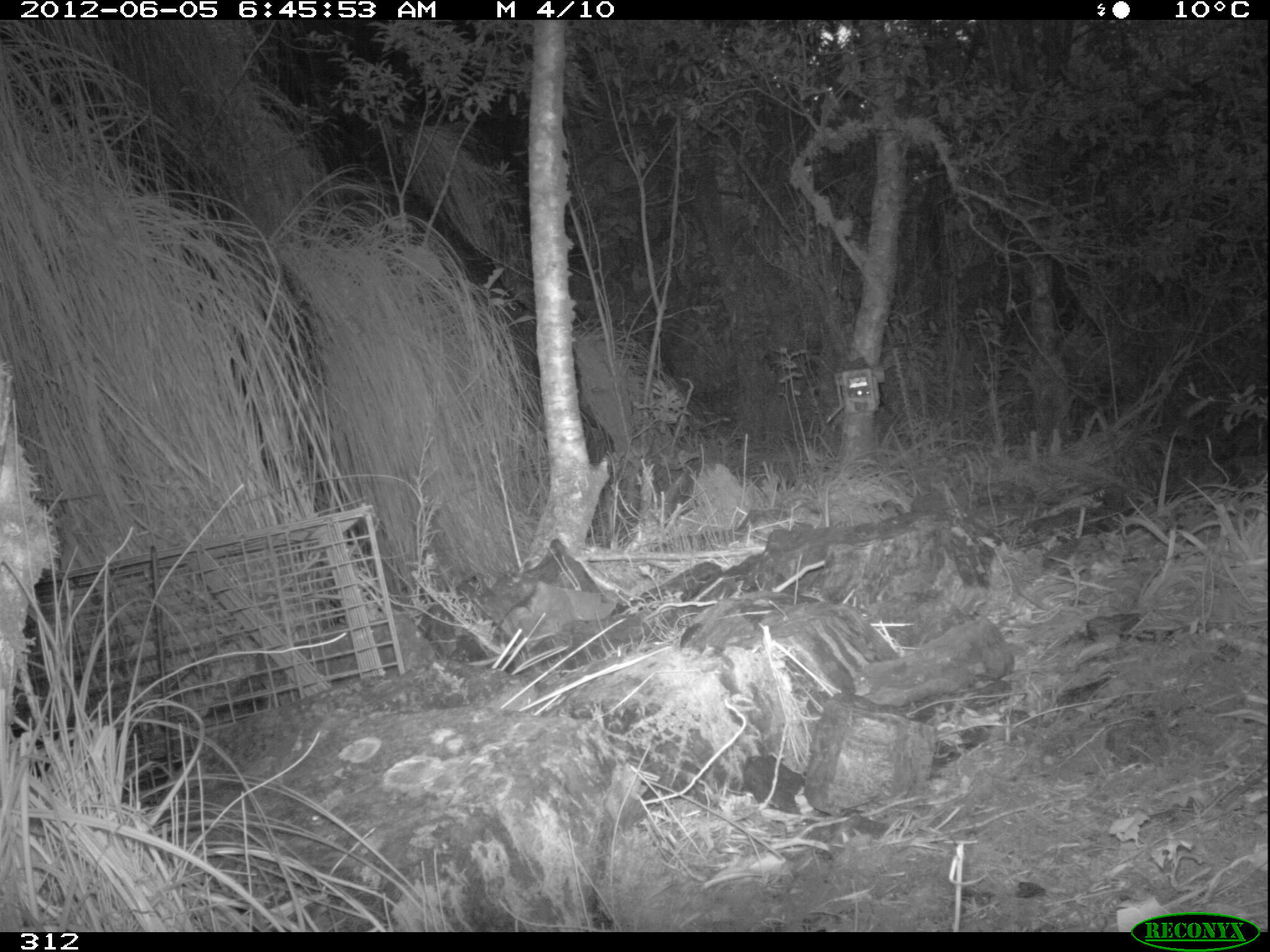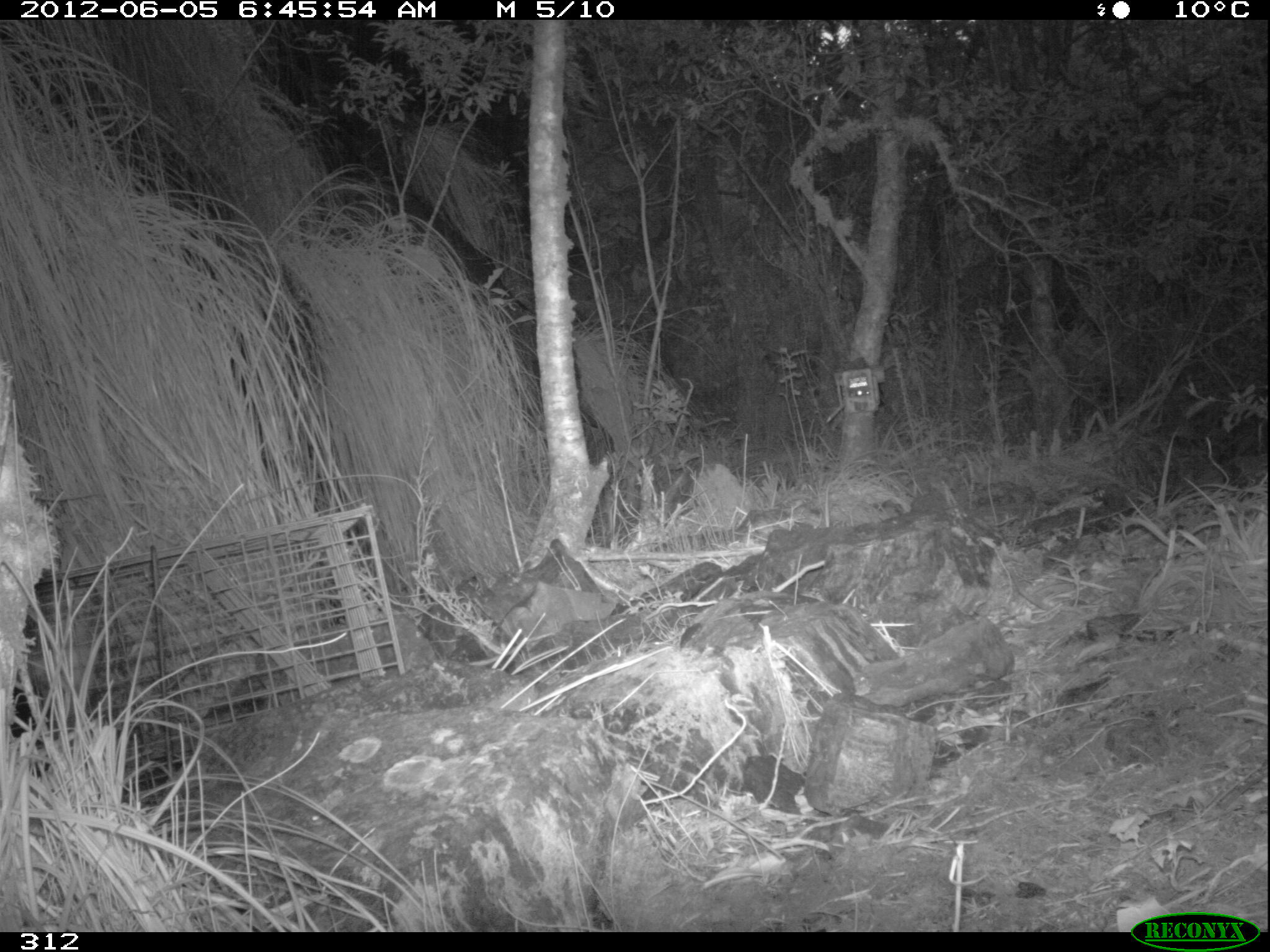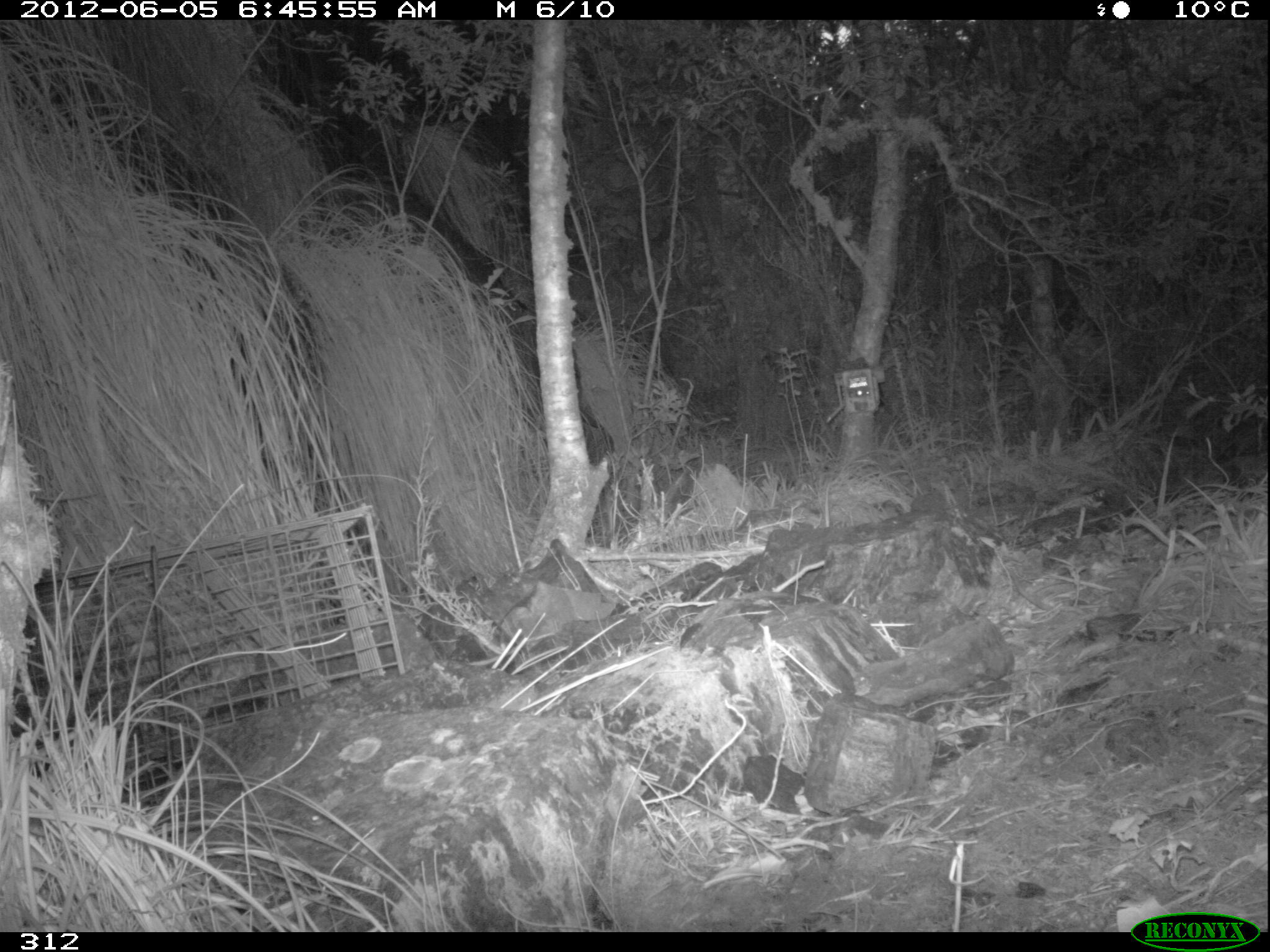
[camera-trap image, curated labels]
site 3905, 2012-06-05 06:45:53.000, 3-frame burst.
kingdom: Animalia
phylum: Chordata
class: Mammalia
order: Didelphimorphia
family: Didelphidae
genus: Didelphis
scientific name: Didelphis pernigra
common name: andean white-eared opossum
Didelphis pernigra (andean white-eared opossum).